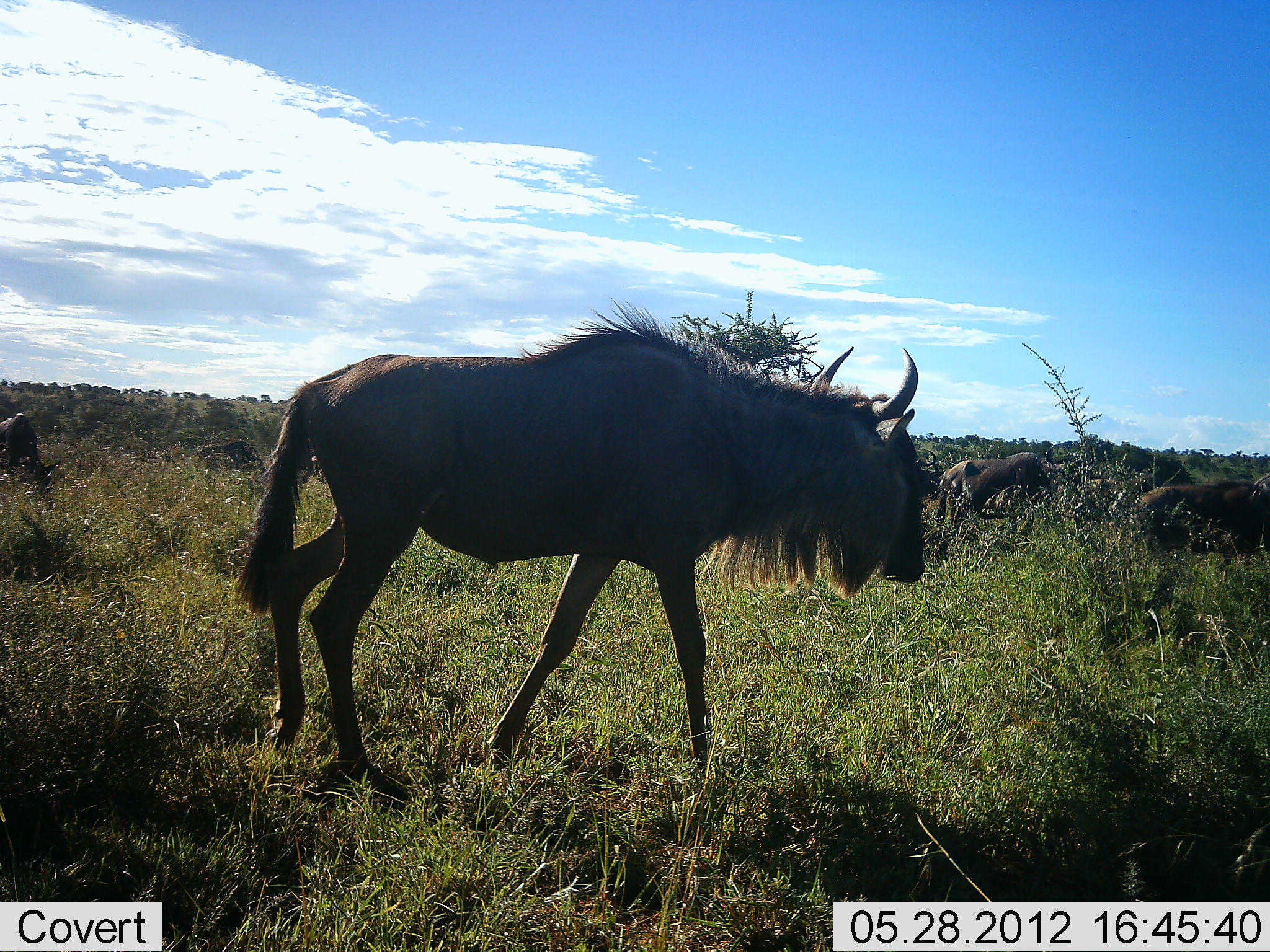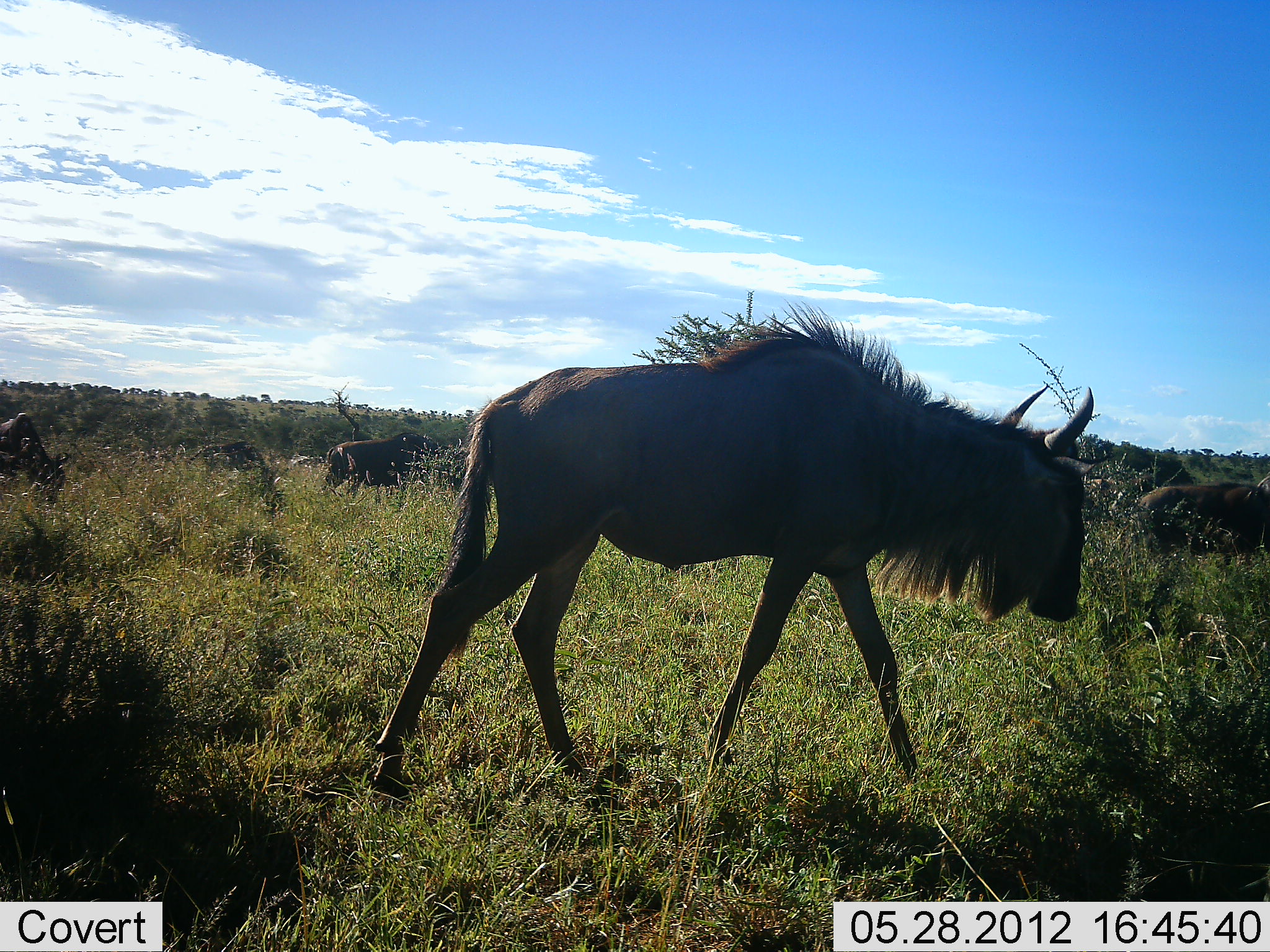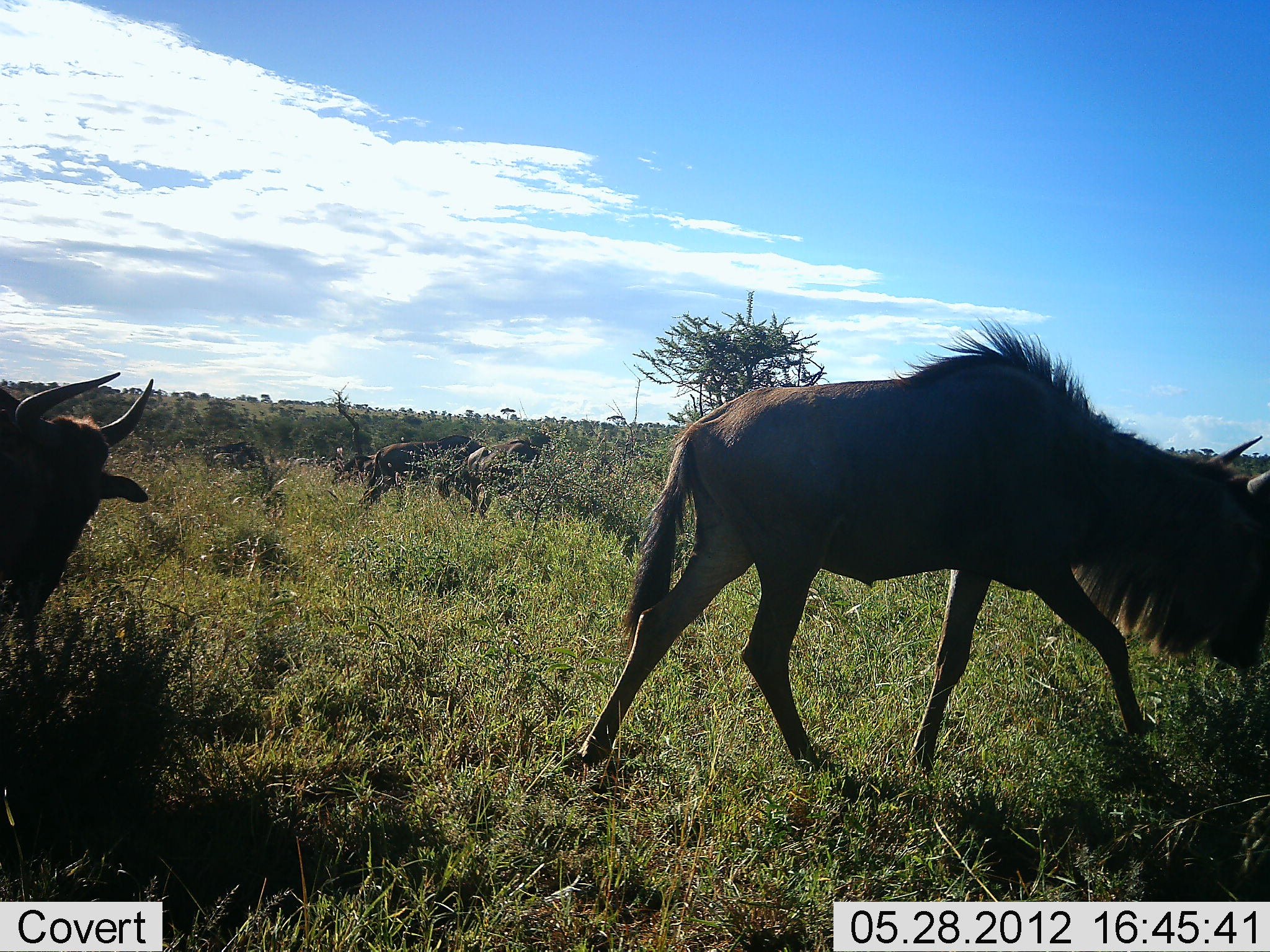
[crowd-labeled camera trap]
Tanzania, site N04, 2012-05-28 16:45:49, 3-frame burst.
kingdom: Animalia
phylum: Chordata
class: Mammalia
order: Artiodactyla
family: Bovidae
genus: Connochaetes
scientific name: Connochaetes taurinus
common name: blue wildebeest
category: wildebeest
Wildebeest (blue wildebeest) (Connochaetes taurinus), count 10. Behavior (volunteer vote fractions): standing 20%, resting 0%, moving 100%, interacting 0%. Young present (vote fraction): 0%. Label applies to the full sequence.